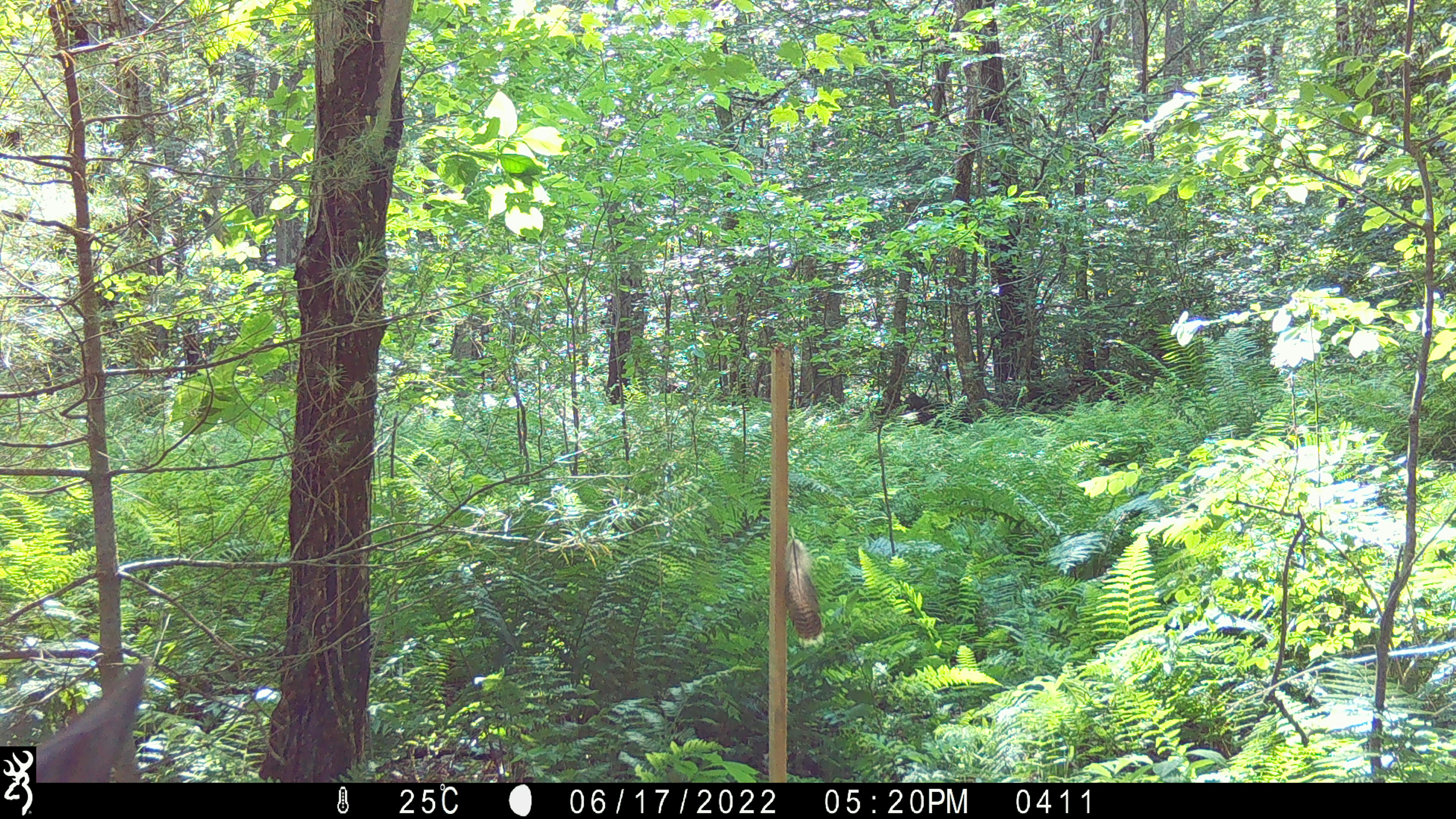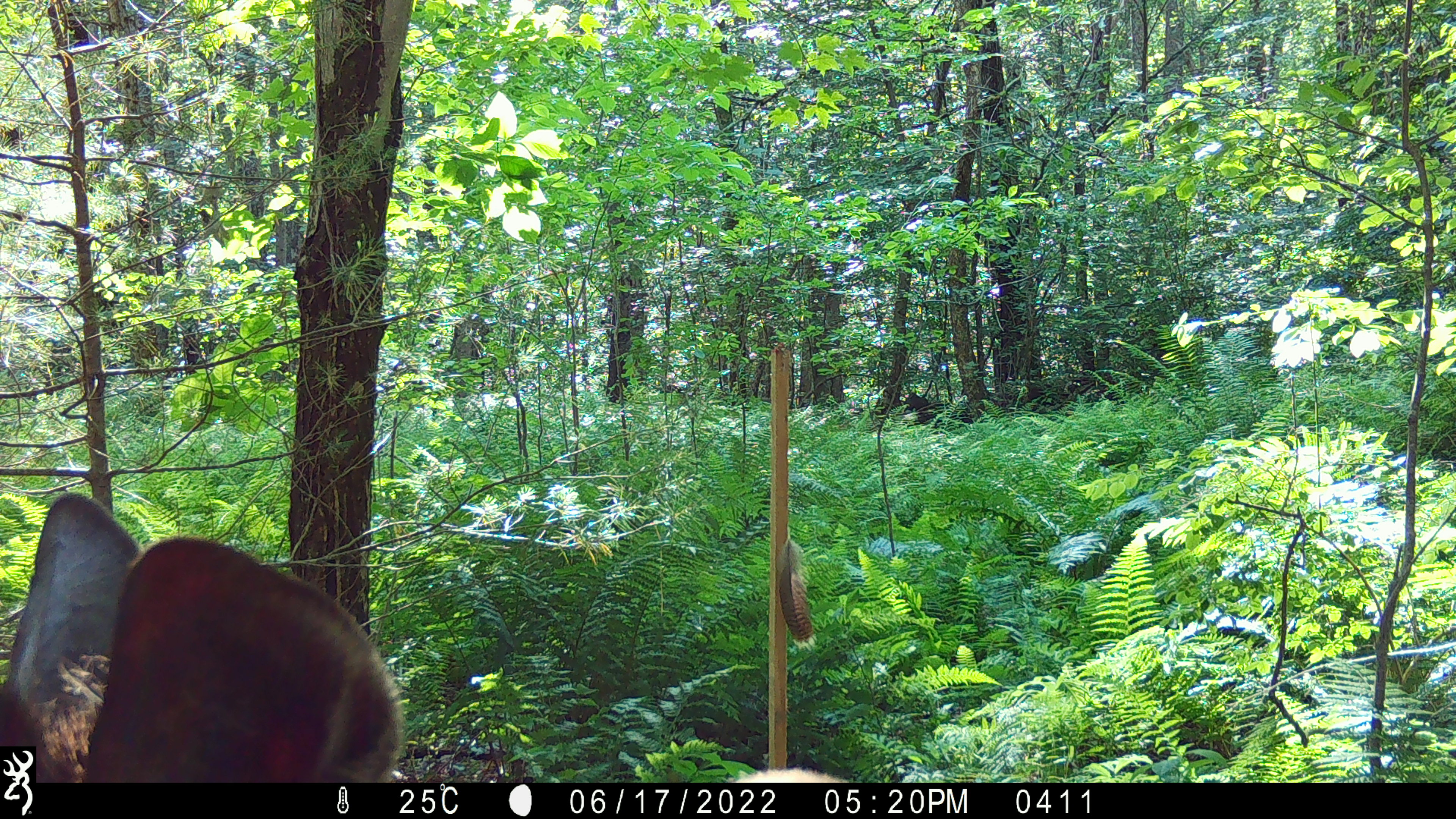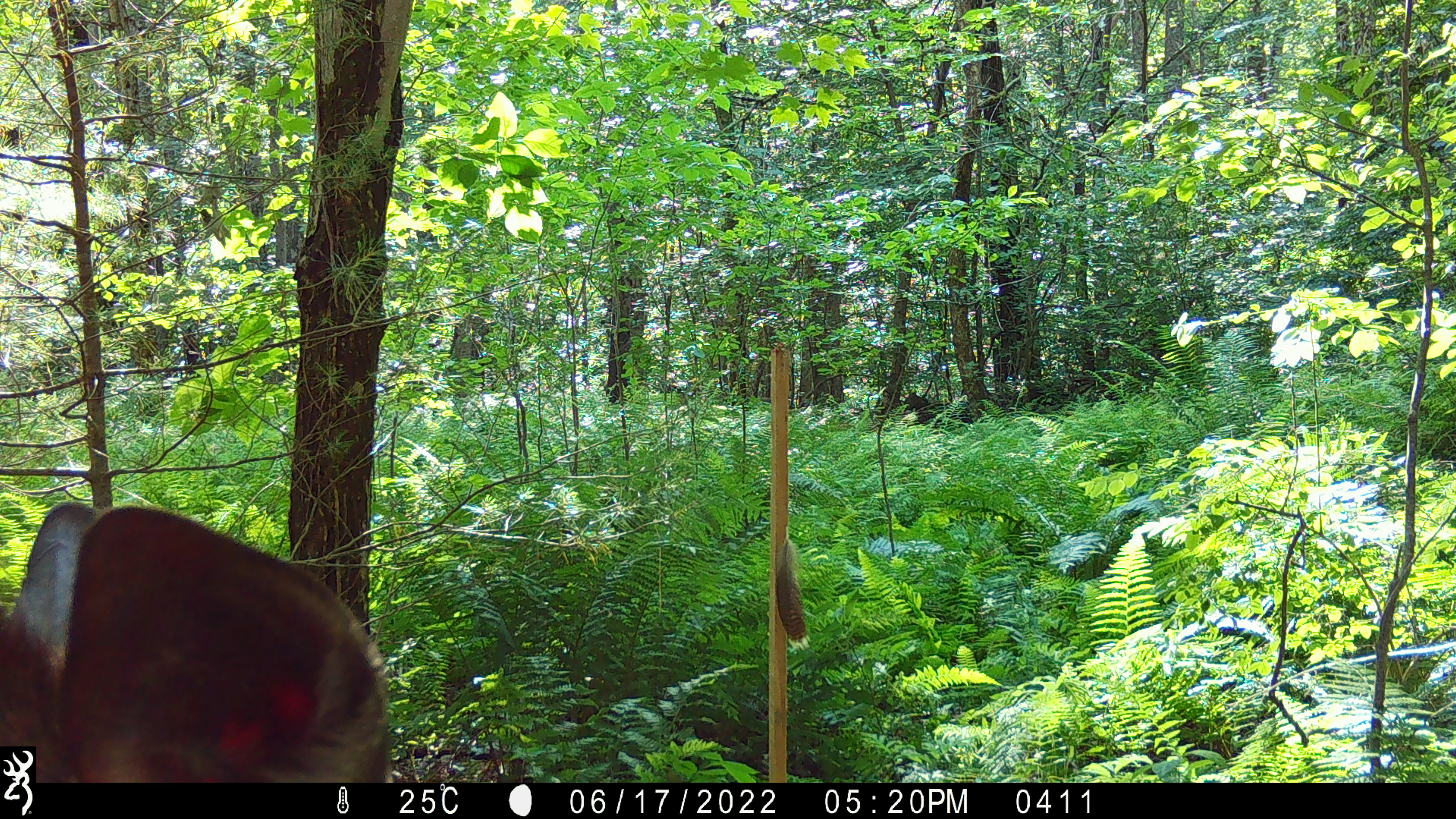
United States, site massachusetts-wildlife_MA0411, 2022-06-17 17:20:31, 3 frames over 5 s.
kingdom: Animalia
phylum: Chordata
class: Mammalia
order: Artiodactyla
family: Cervidae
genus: Alces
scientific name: Alces alces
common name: moose